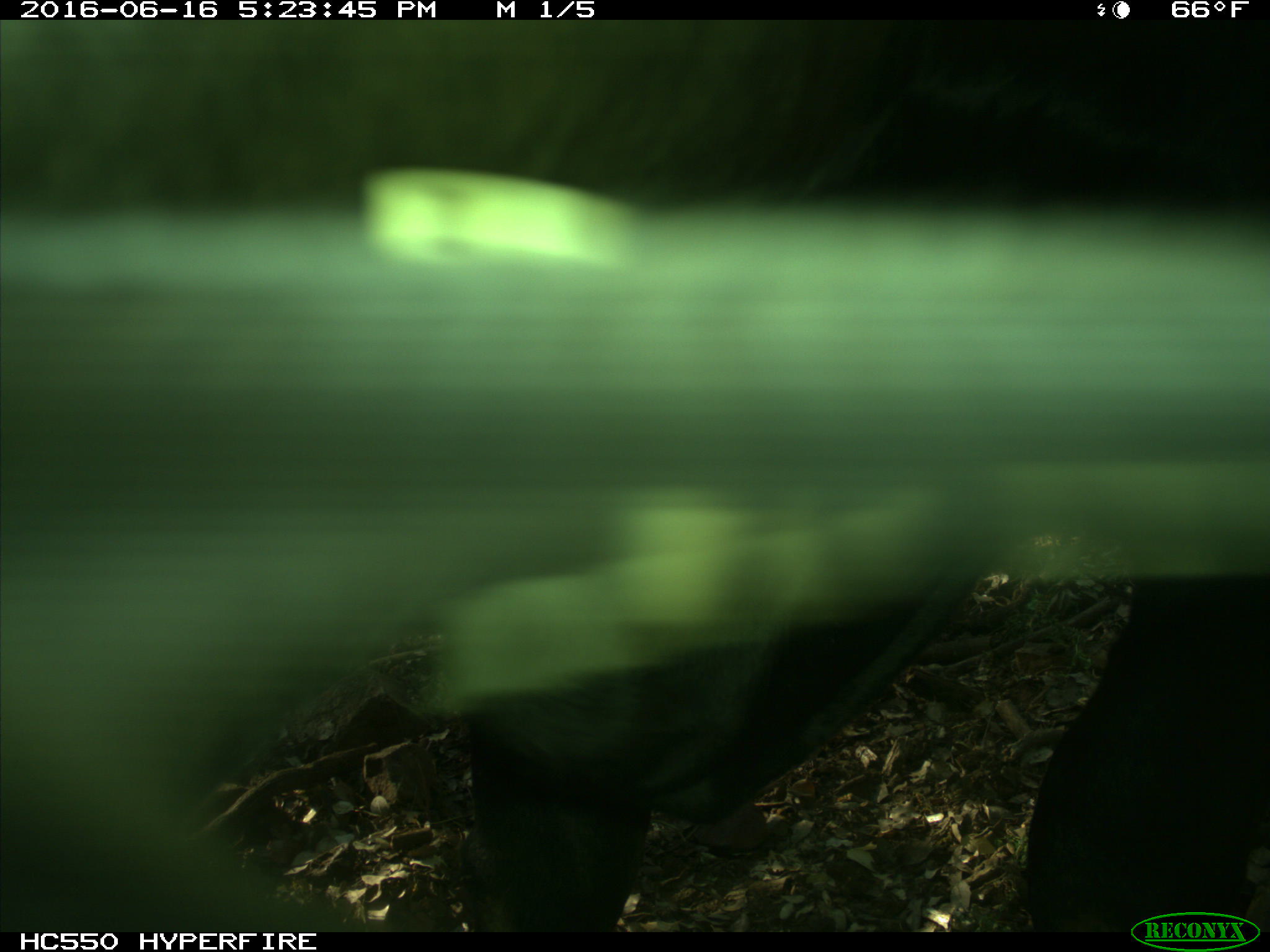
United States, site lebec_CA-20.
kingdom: Animalia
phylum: Chordata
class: Mammalia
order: Artiodactyla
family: Bovidae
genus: Bos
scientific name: Bos taurus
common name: domestic cow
Bos taurus (domestic cow).